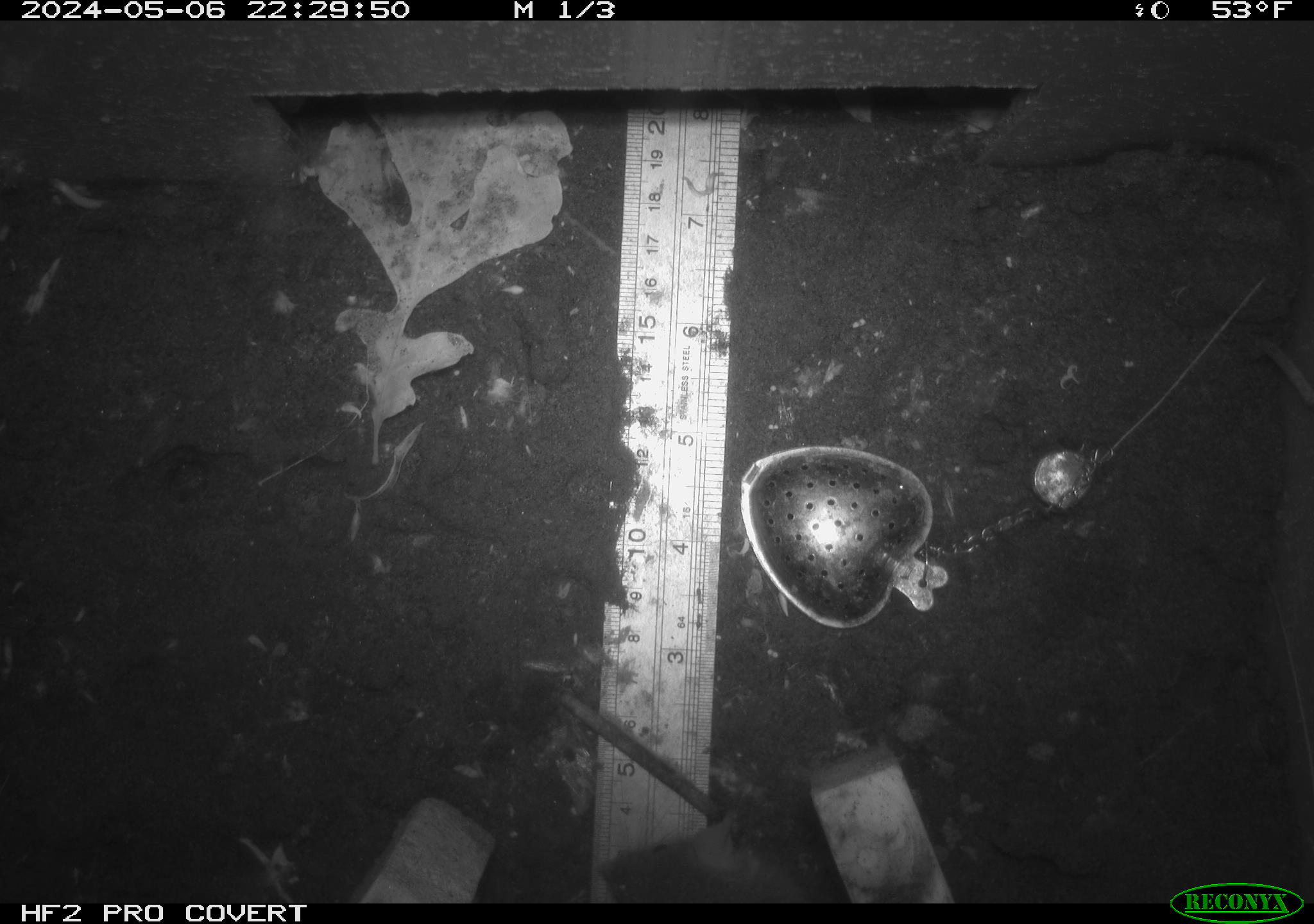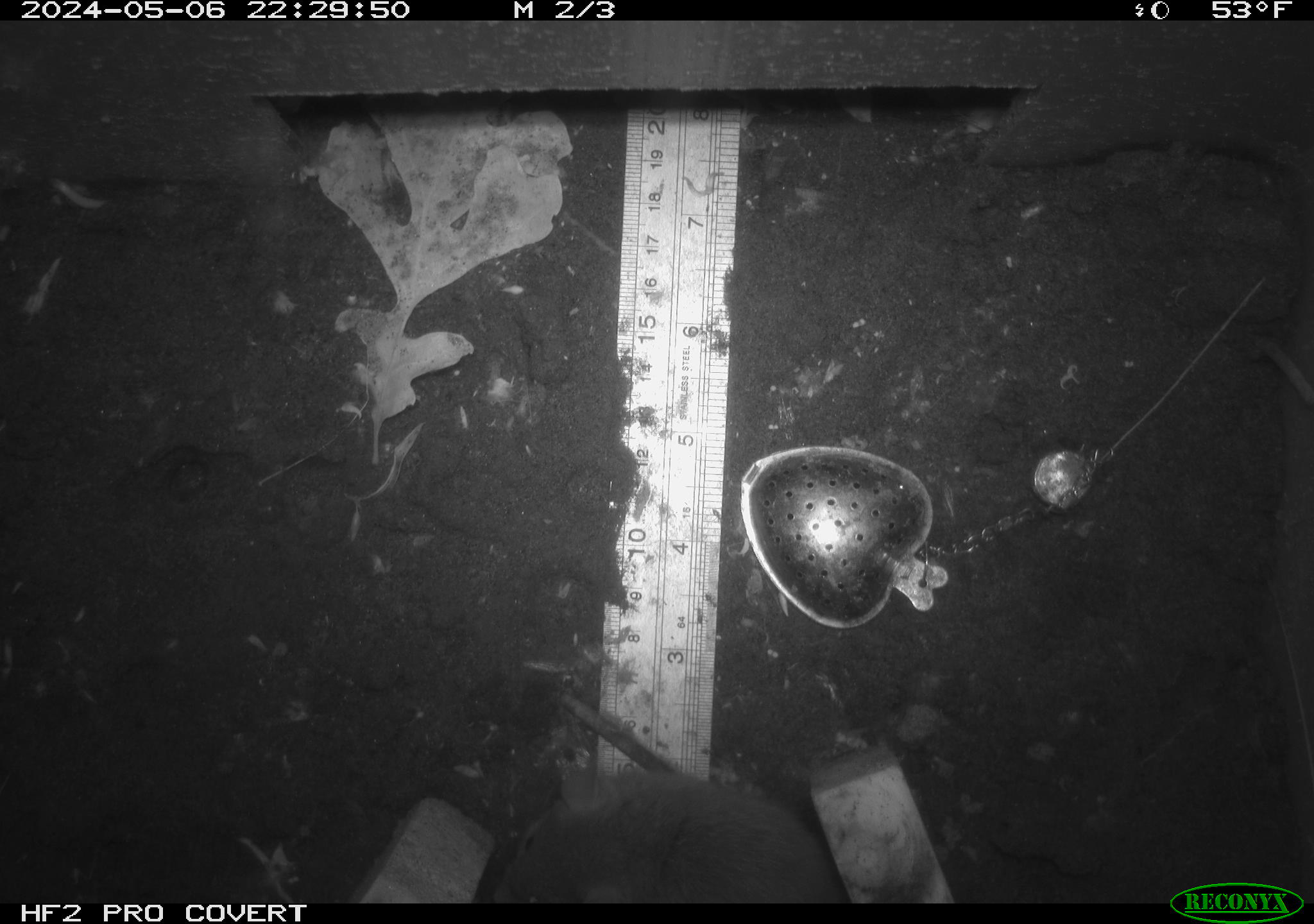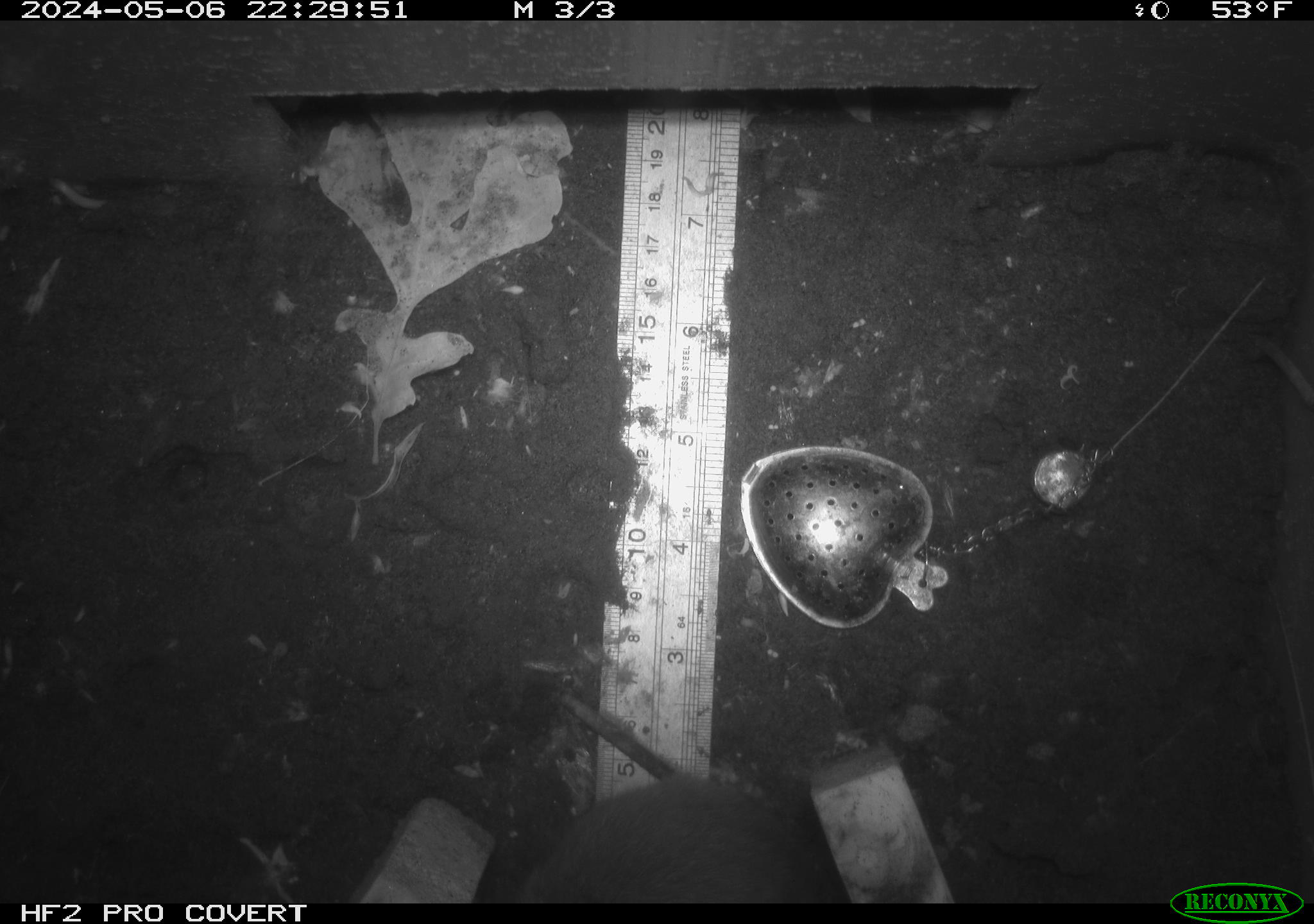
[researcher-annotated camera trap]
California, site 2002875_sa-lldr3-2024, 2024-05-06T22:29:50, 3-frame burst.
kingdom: Animalia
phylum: Chordata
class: Mammalia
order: Rodentia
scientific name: Rodentia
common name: rodent